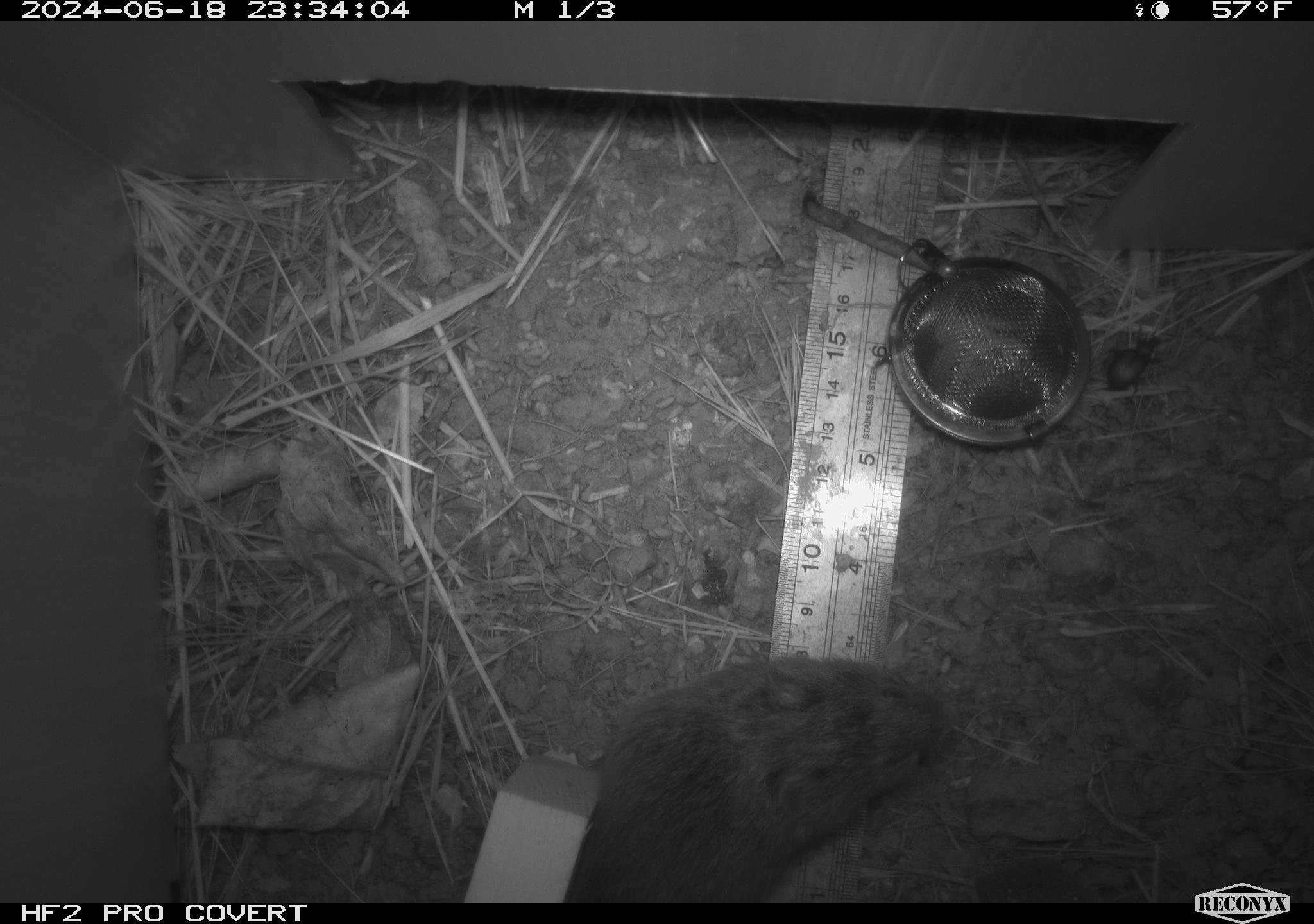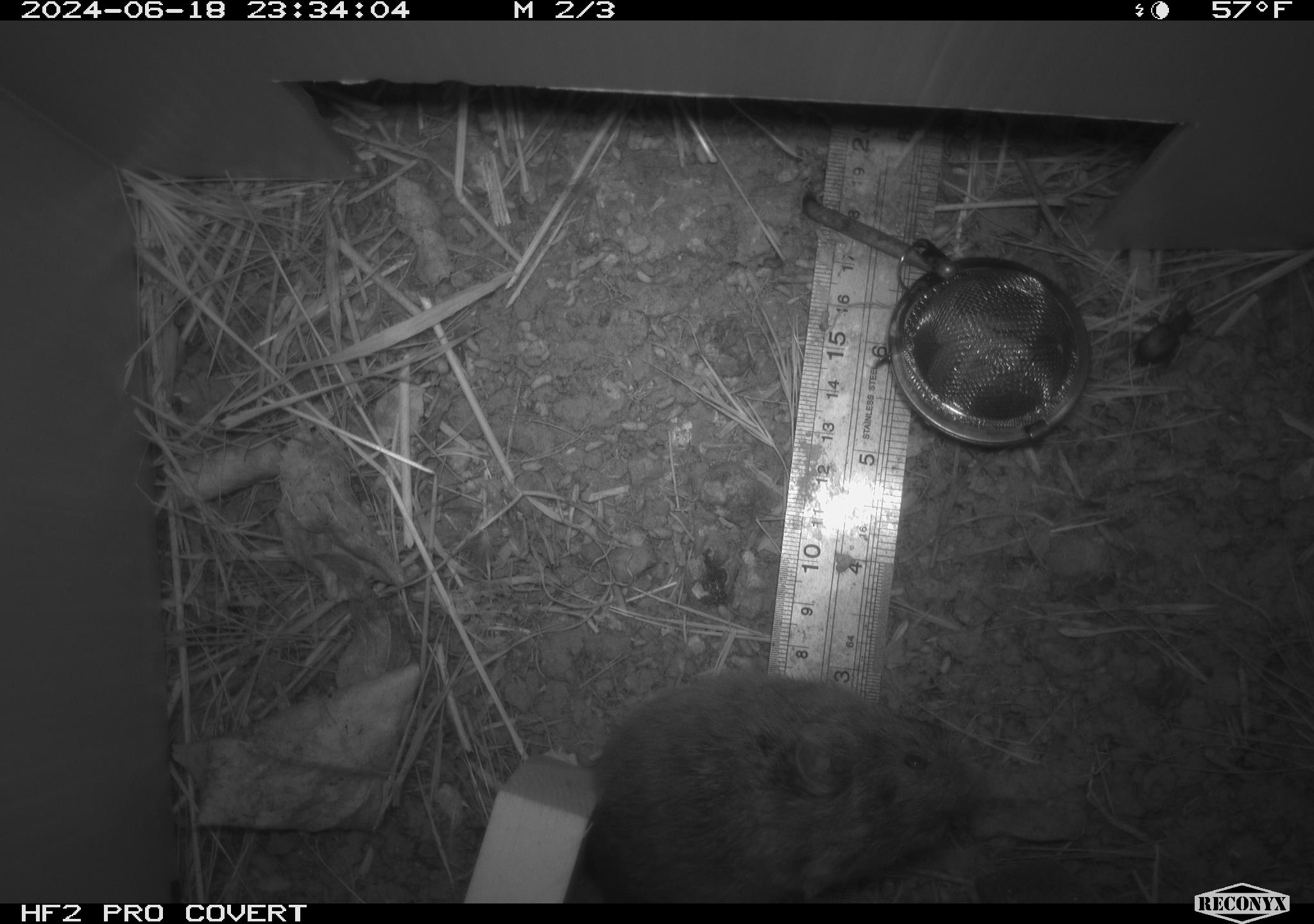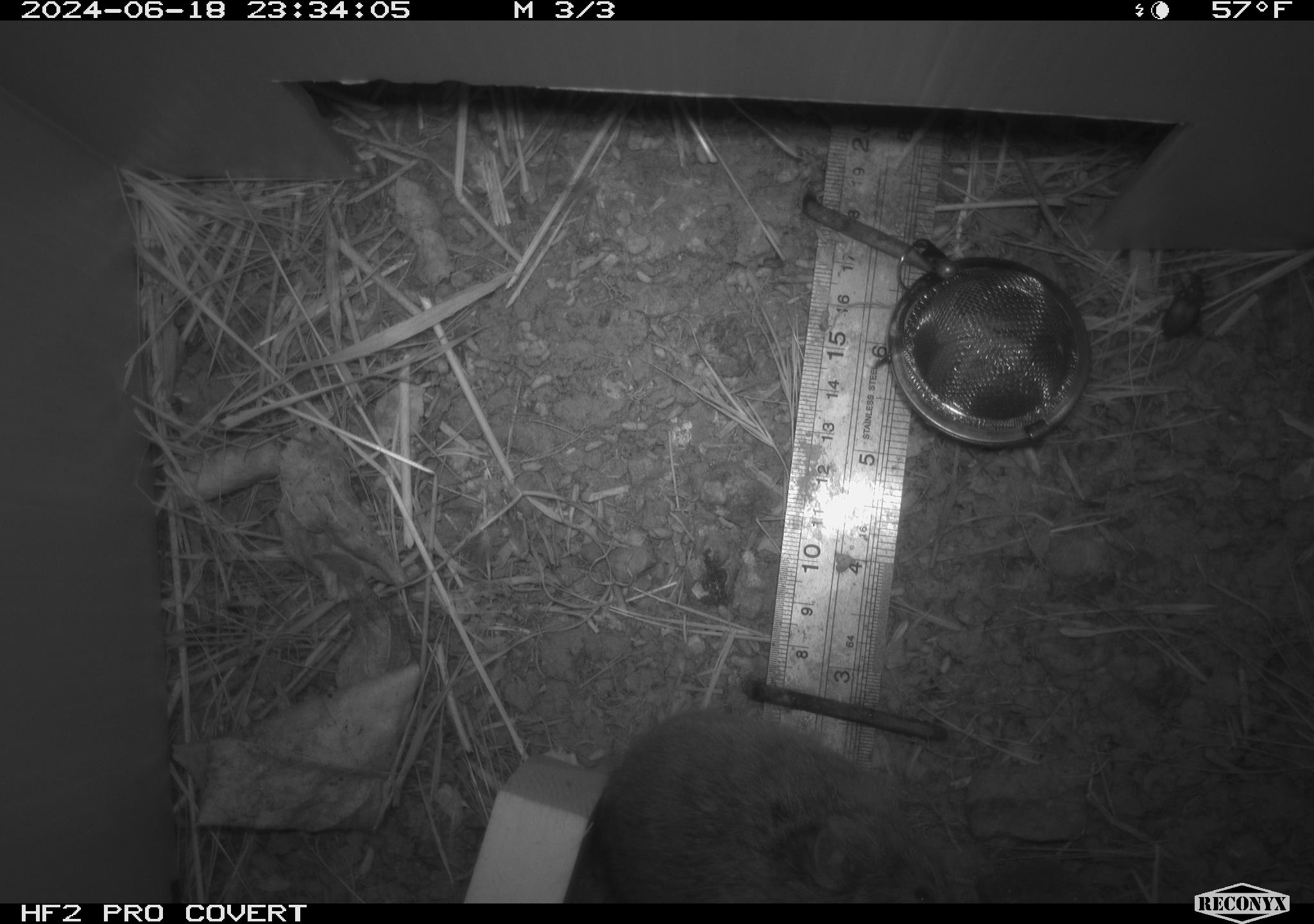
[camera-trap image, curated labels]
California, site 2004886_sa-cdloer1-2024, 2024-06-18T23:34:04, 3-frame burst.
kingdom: Animalia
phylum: Chordata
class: Mammalia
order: Rodentia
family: Cricetidae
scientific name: Arvicolinae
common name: voles, lemmings, and muskrats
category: arvicolinae subfamily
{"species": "arvicolinae subfamily (voles, lemmings, and muskrats) (Arvicolinae)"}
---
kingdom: Animalia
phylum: Arthropoda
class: Insecta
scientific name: Insecta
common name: insect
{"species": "insect (Insecta)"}